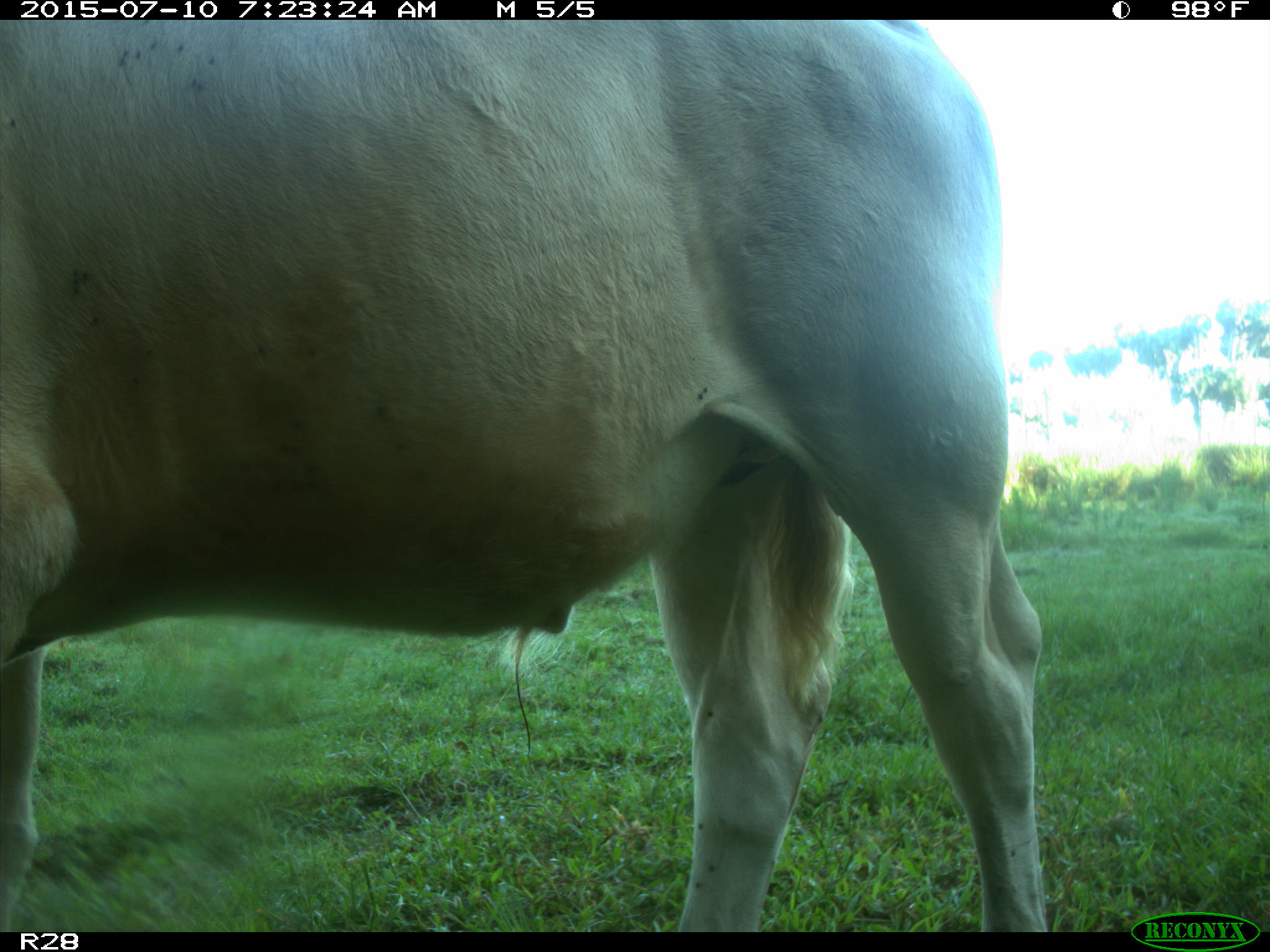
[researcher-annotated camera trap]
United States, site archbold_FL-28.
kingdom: Animalia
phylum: Chordata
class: Mammalia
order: Artiodactyla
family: Bovidae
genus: Bos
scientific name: Bos taurus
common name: domestic cow